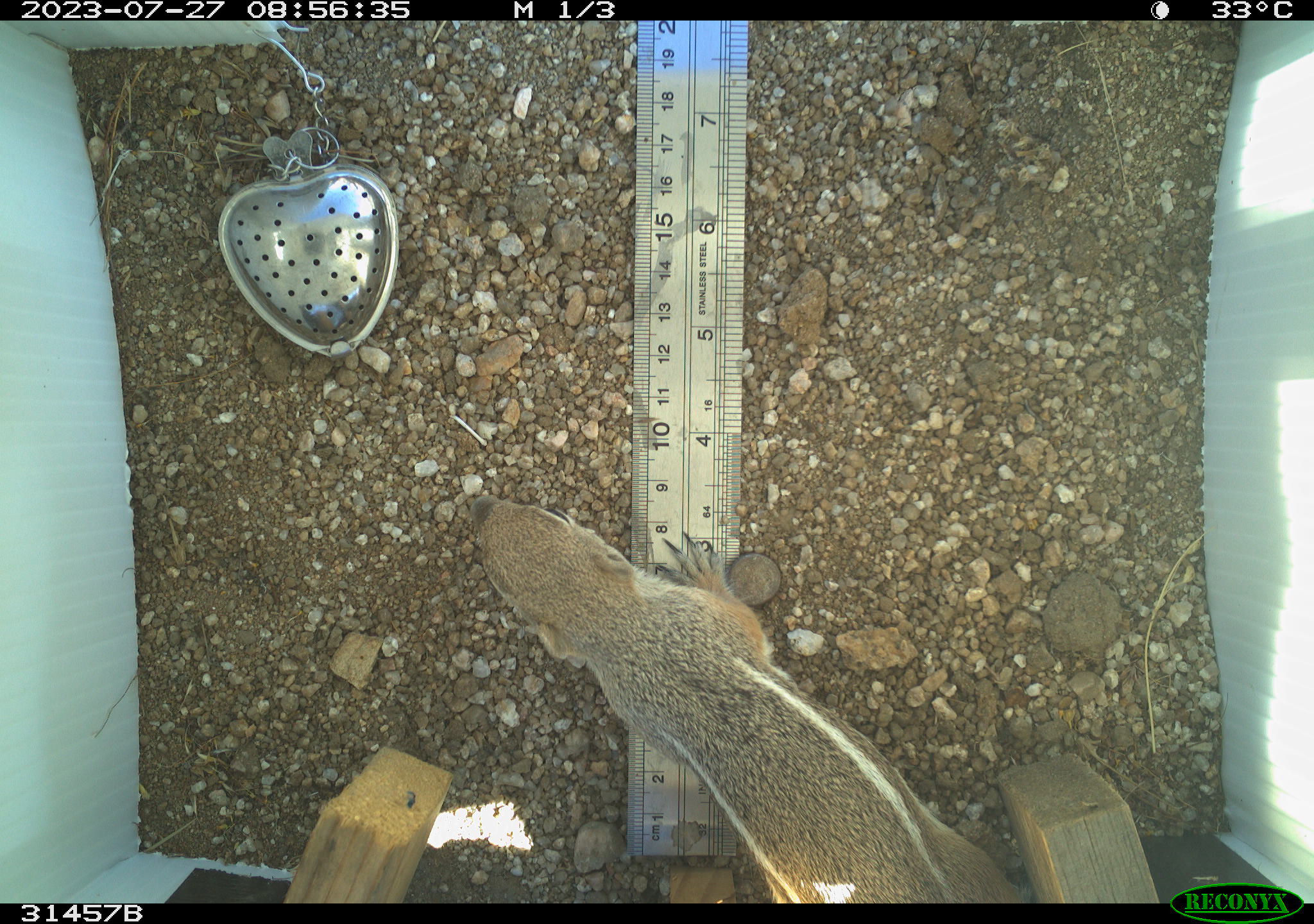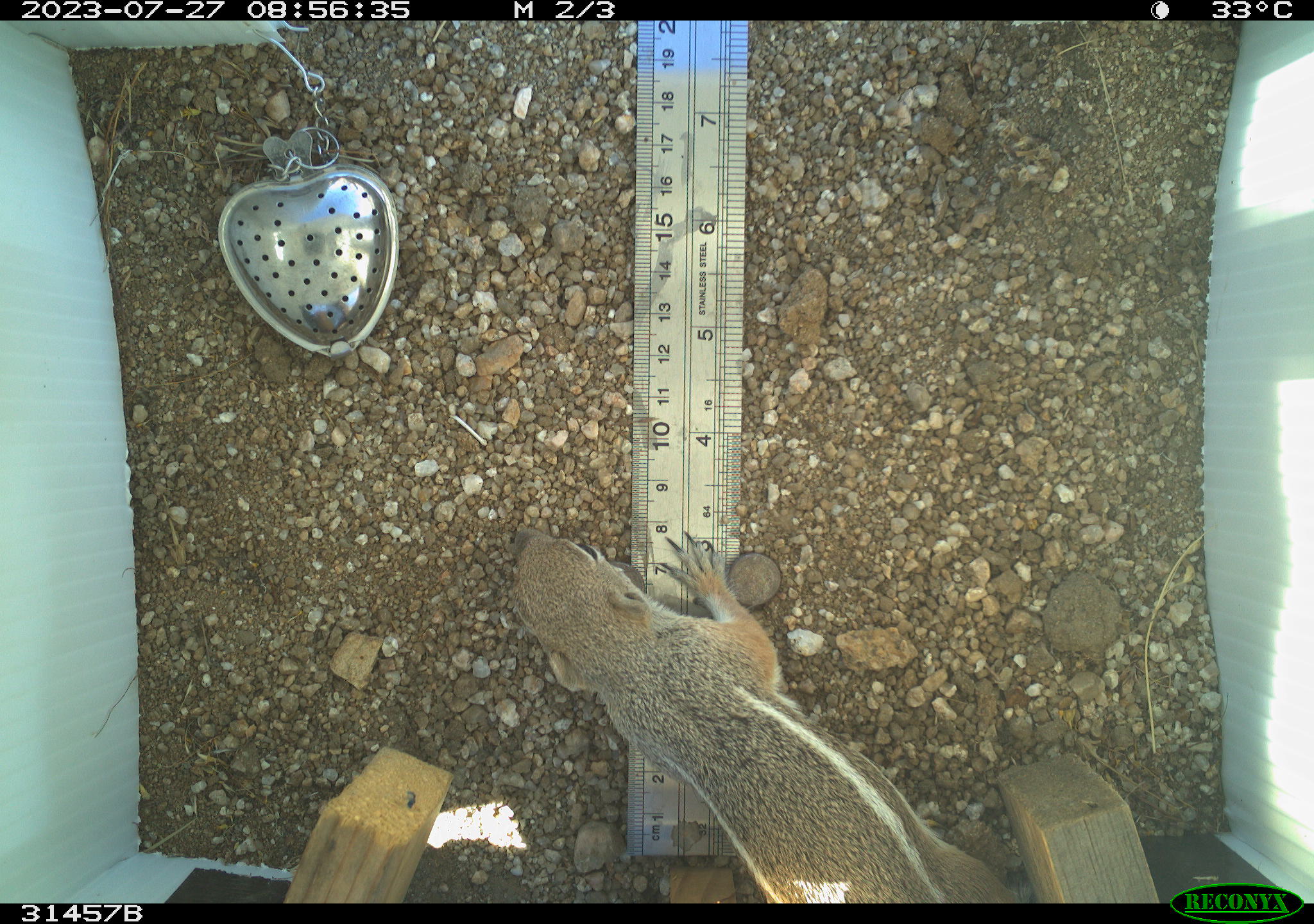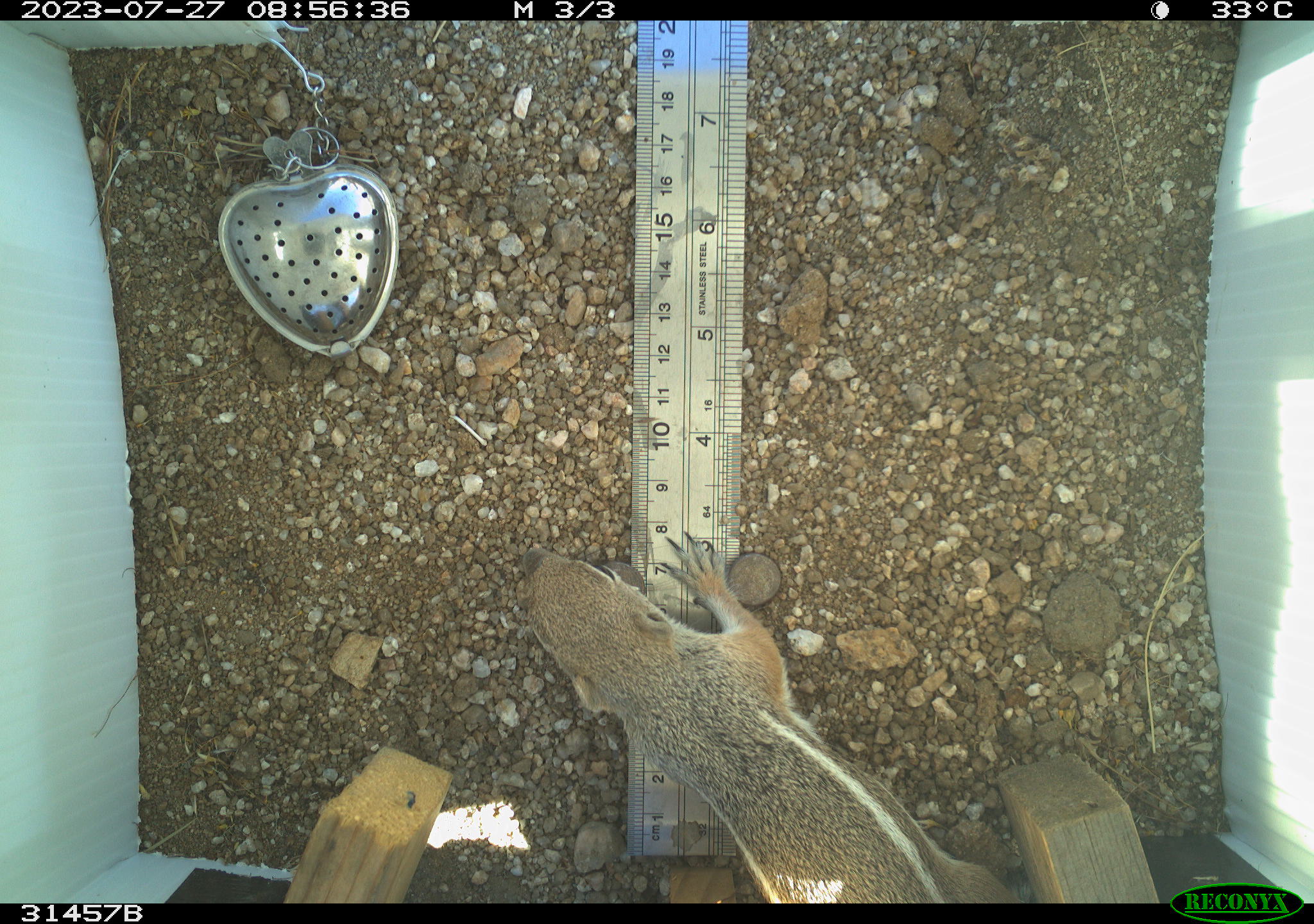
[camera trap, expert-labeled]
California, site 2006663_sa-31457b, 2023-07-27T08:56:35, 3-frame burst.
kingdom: Animalia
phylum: Chordata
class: Mammalia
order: Rodentia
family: Sciuridae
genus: Ammospermophilus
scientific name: Ammospermophilus leucurus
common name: white-tailed antelope squirrel